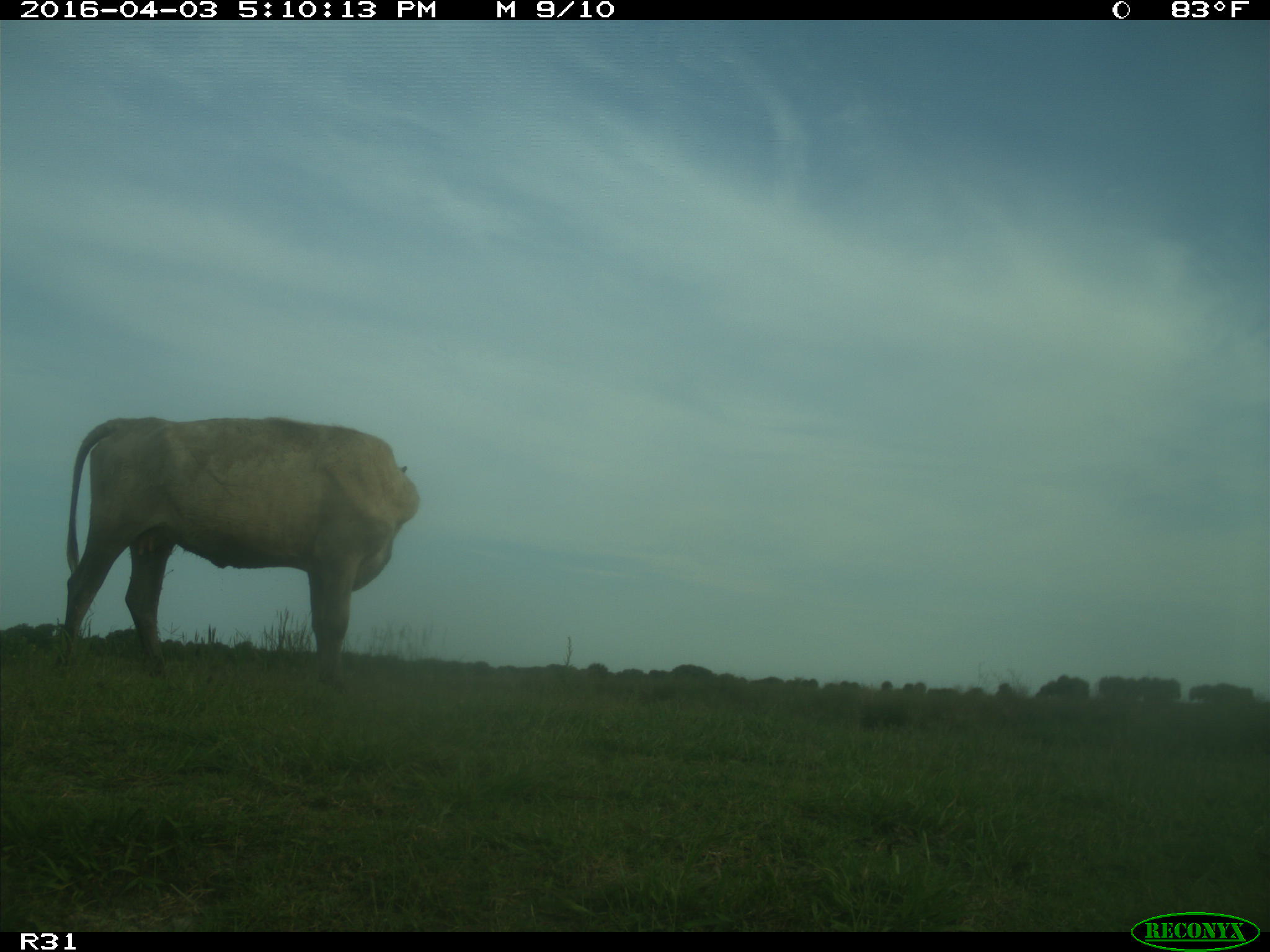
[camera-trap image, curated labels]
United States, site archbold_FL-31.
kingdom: Animalia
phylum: Chordata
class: Mammalia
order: Artiodactyla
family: Bovidae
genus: Bos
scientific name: Bos taurus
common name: domestic cow